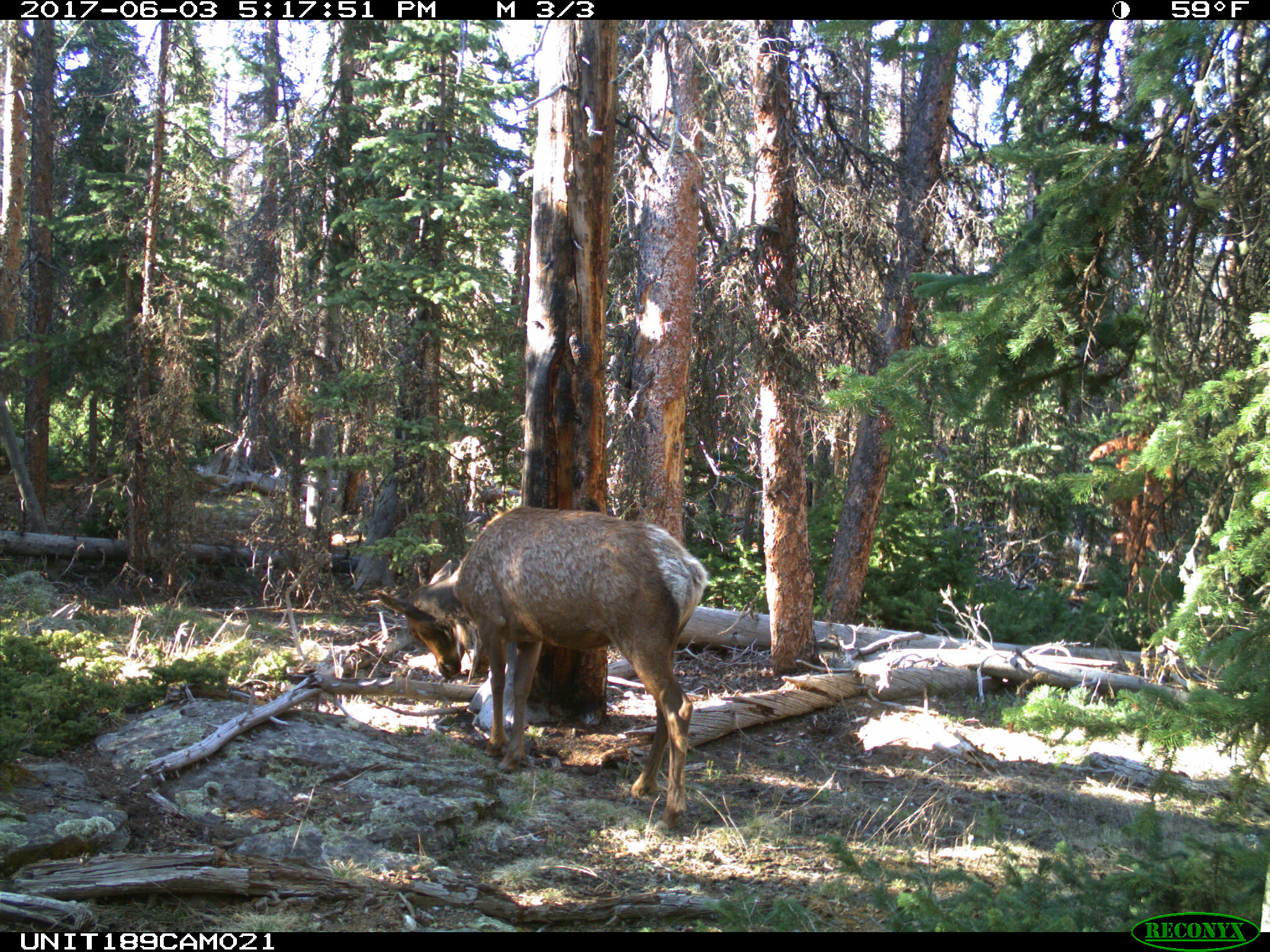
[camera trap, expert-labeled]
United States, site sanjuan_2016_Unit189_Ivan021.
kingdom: Animalia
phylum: Chordata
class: Mammalia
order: Artiodactyla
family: Cervidae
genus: Cervus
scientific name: Cervus elaphus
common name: red deer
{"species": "Cervus elaphus (red deer)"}